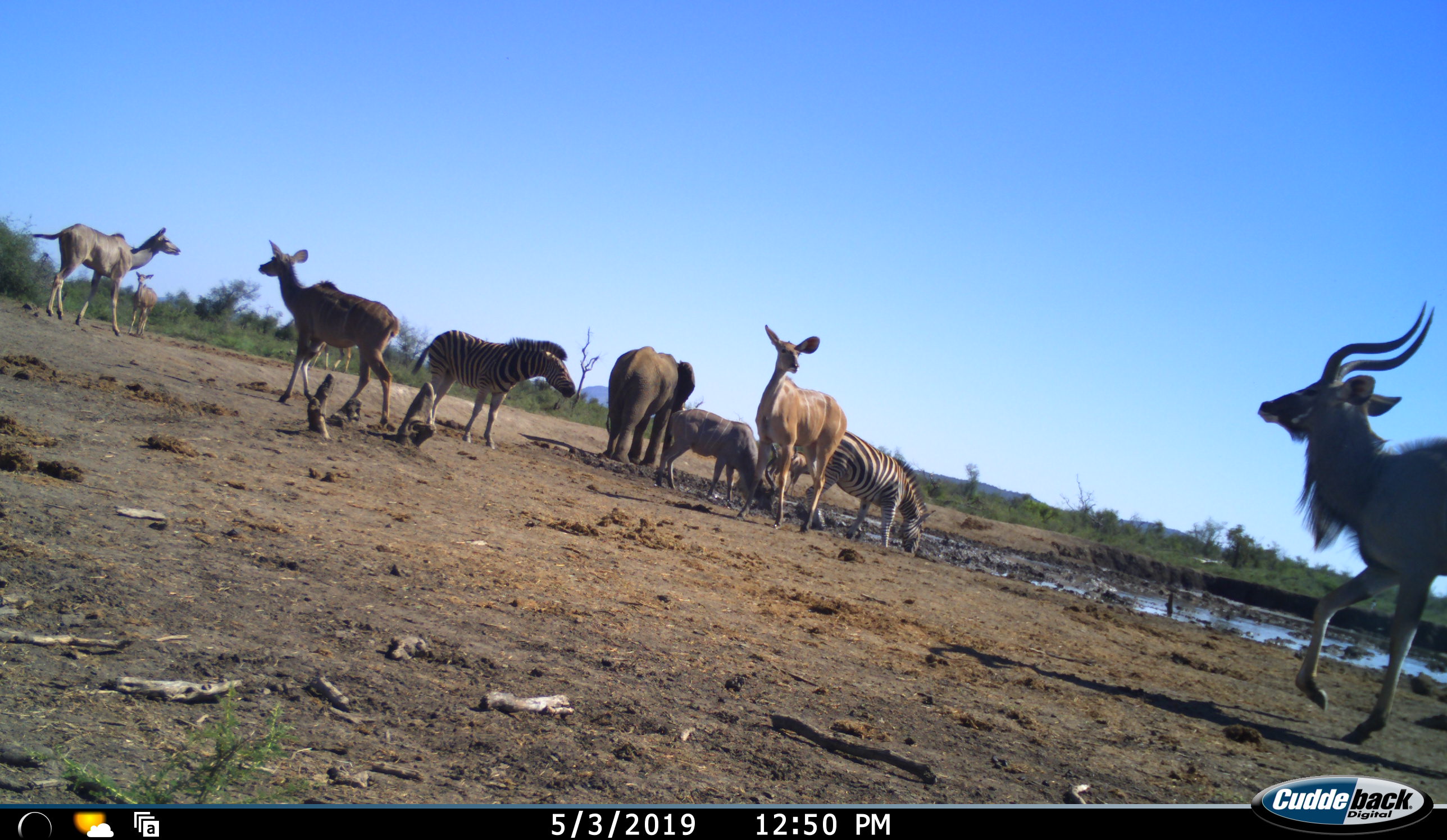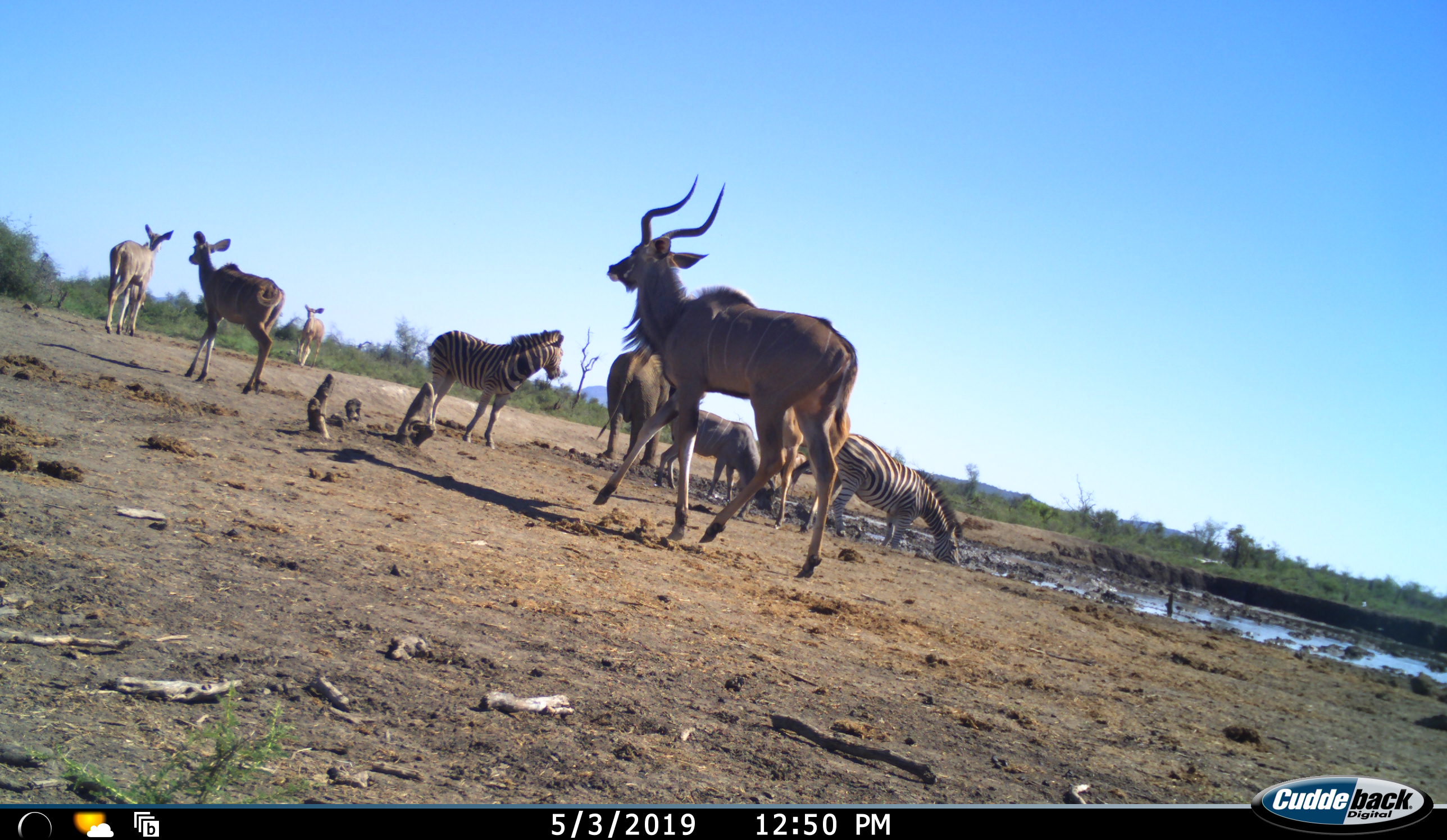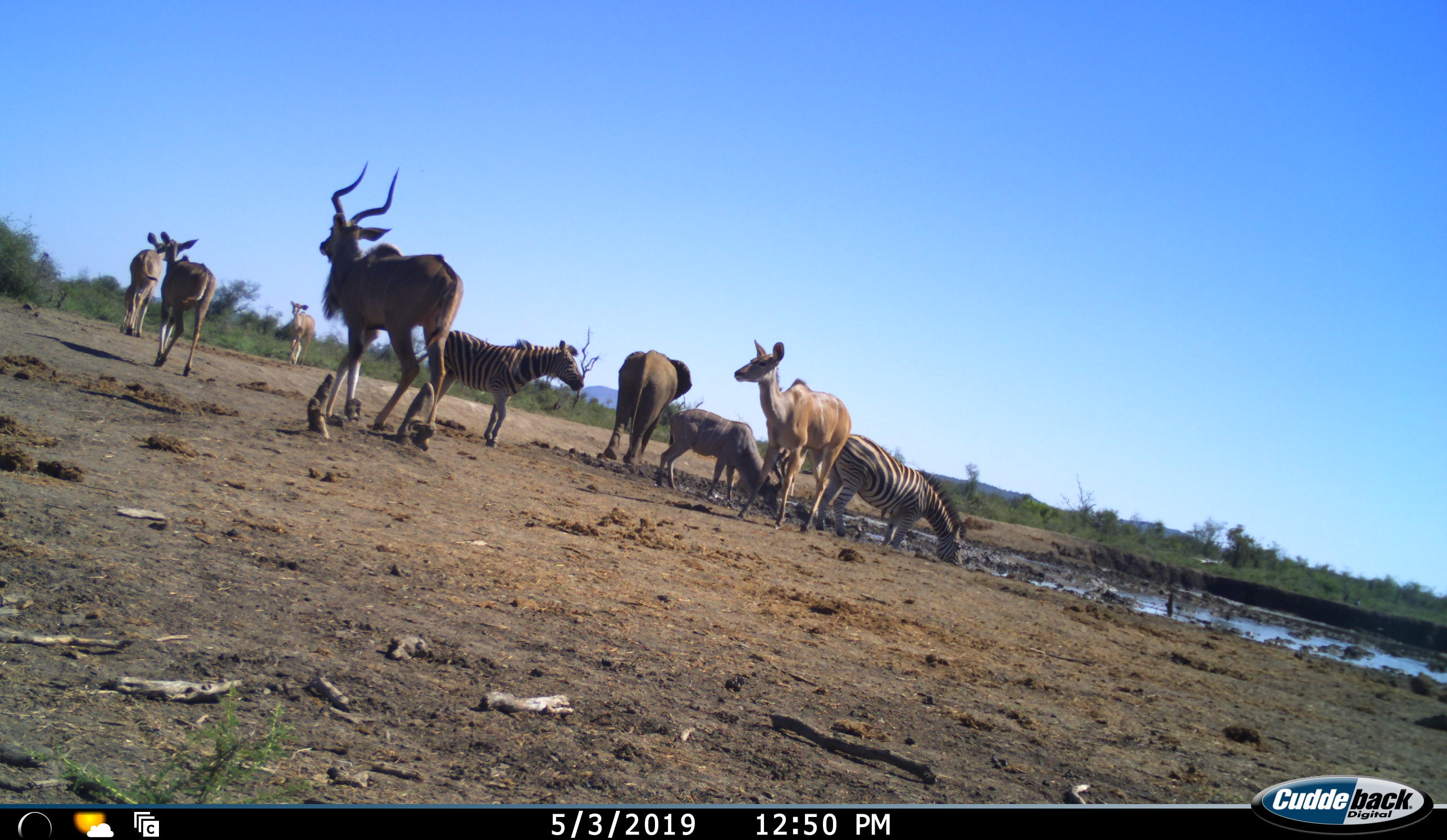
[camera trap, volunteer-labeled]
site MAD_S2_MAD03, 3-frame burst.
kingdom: Animalia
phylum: Chordata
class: Mammalia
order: Proboscidea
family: Elephantidae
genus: Loxodonta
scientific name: Loxodonta africana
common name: african bush elephant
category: elephant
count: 1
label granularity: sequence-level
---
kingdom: Animalia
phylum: Chordata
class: Mammalia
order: Artiodactyla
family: Bovidae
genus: Tragelaphus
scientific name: Tragelaphus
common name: kudu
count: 6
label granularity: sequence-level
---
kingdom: Animalia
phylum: Chordata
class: Mammalia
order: Perissodactyla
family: Equidae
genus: Equus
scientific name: Equus quagga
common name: plains zebra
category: zebraplains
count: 3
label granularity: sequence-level